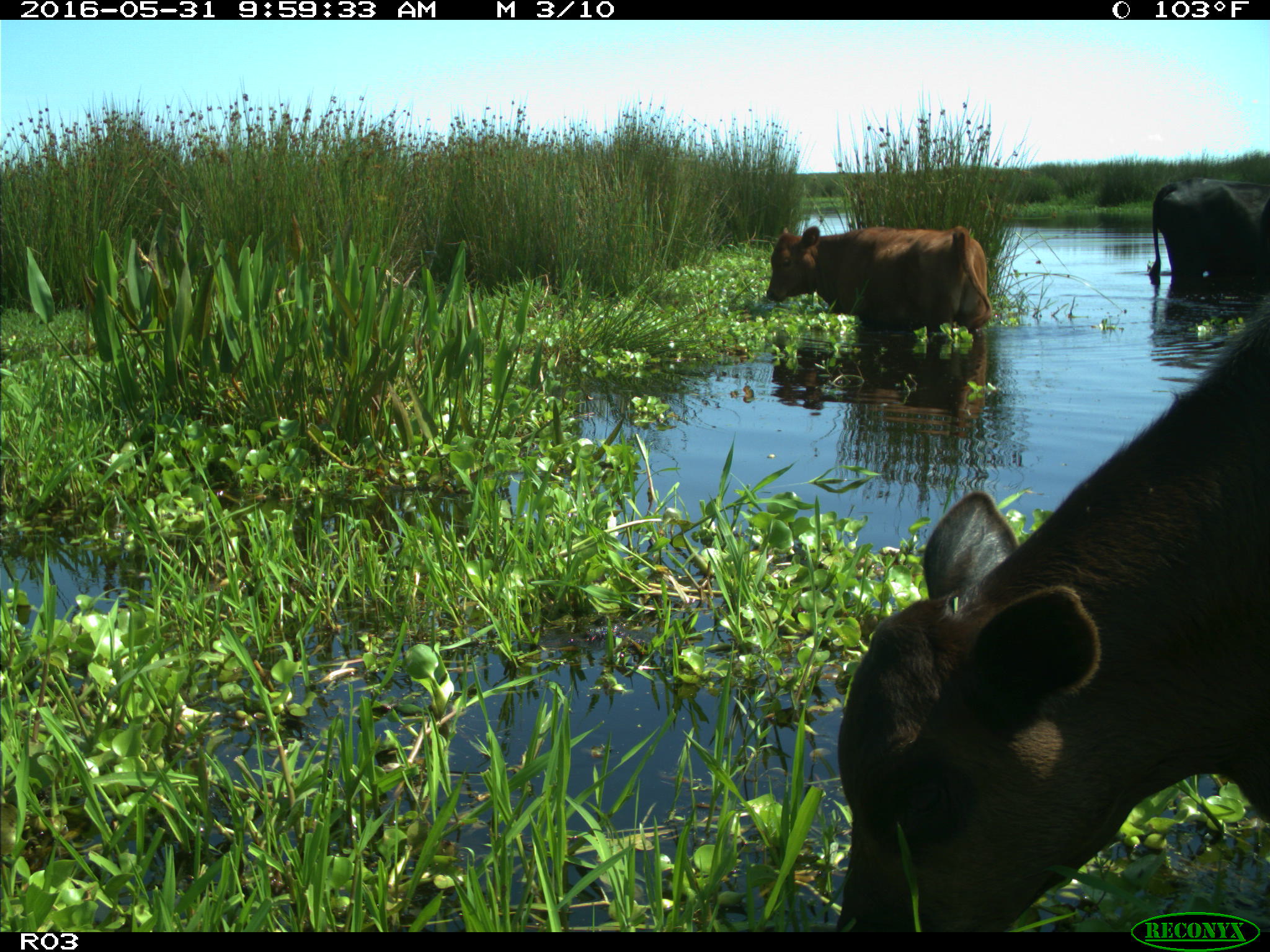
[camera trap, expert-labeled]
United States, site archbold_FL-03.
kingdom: Animalia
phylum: Chordata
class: Mammalia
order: Artiodactyla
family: Bovidae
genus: Bos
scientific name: Bos taurus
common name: domestic cow